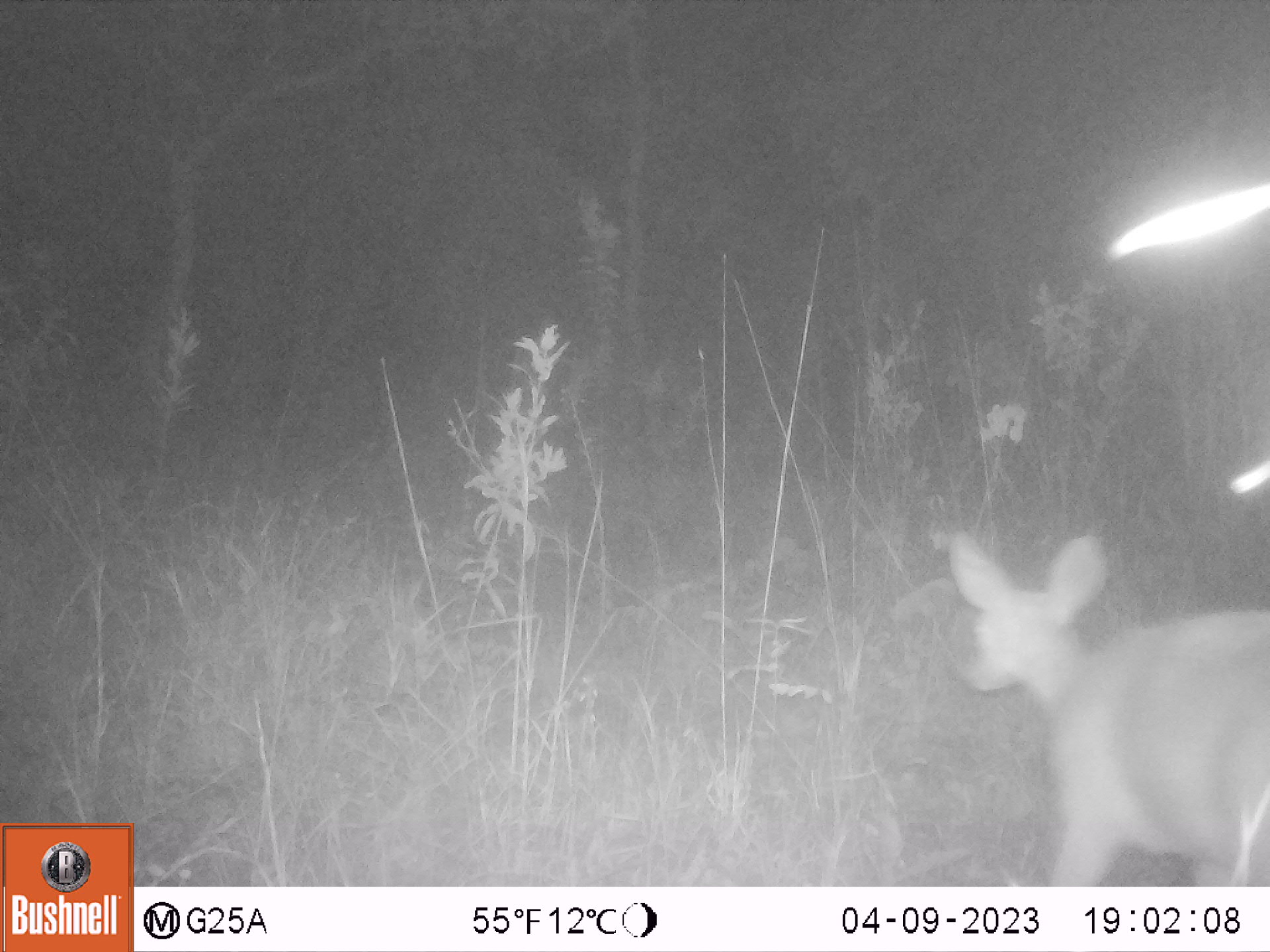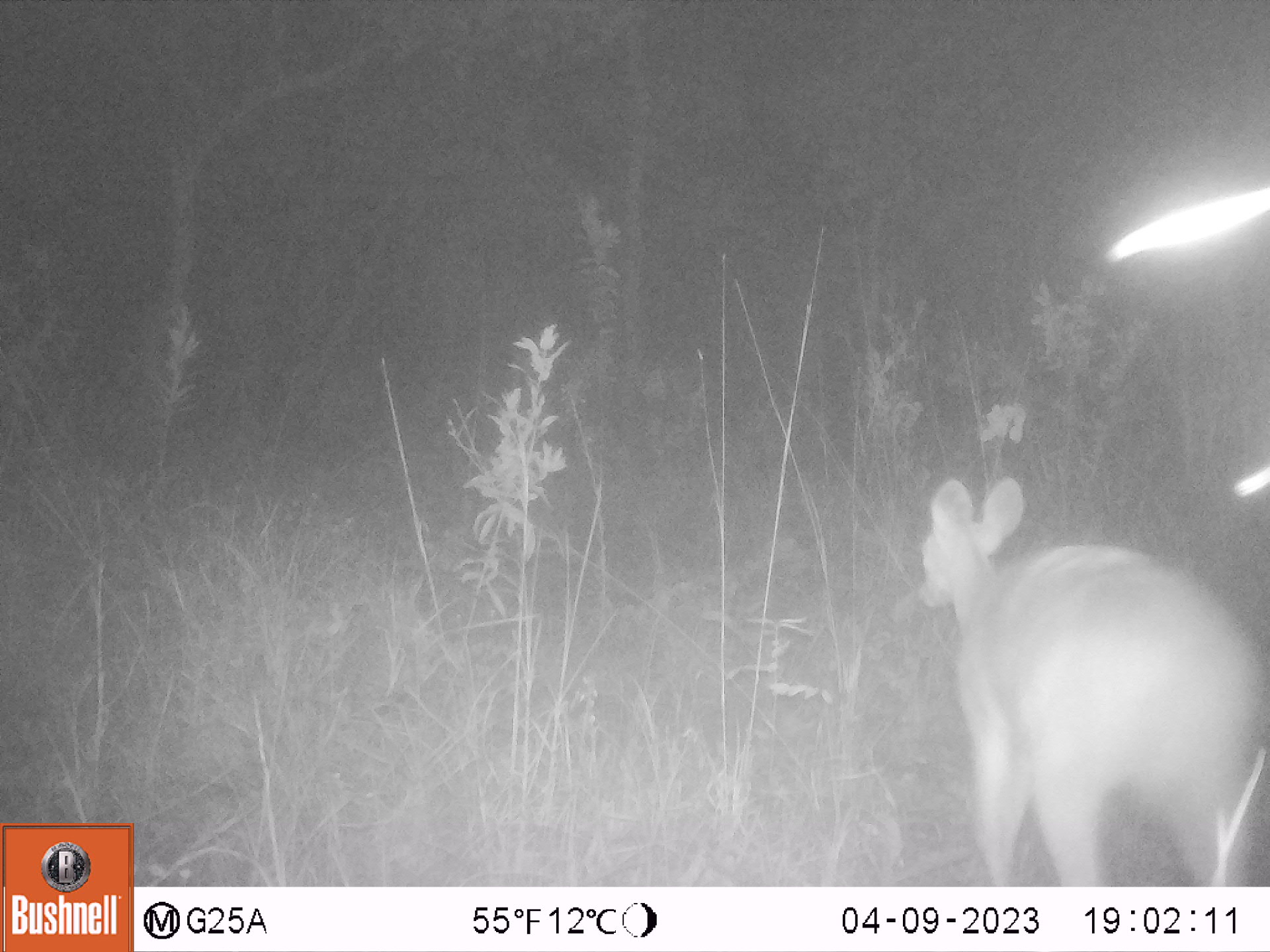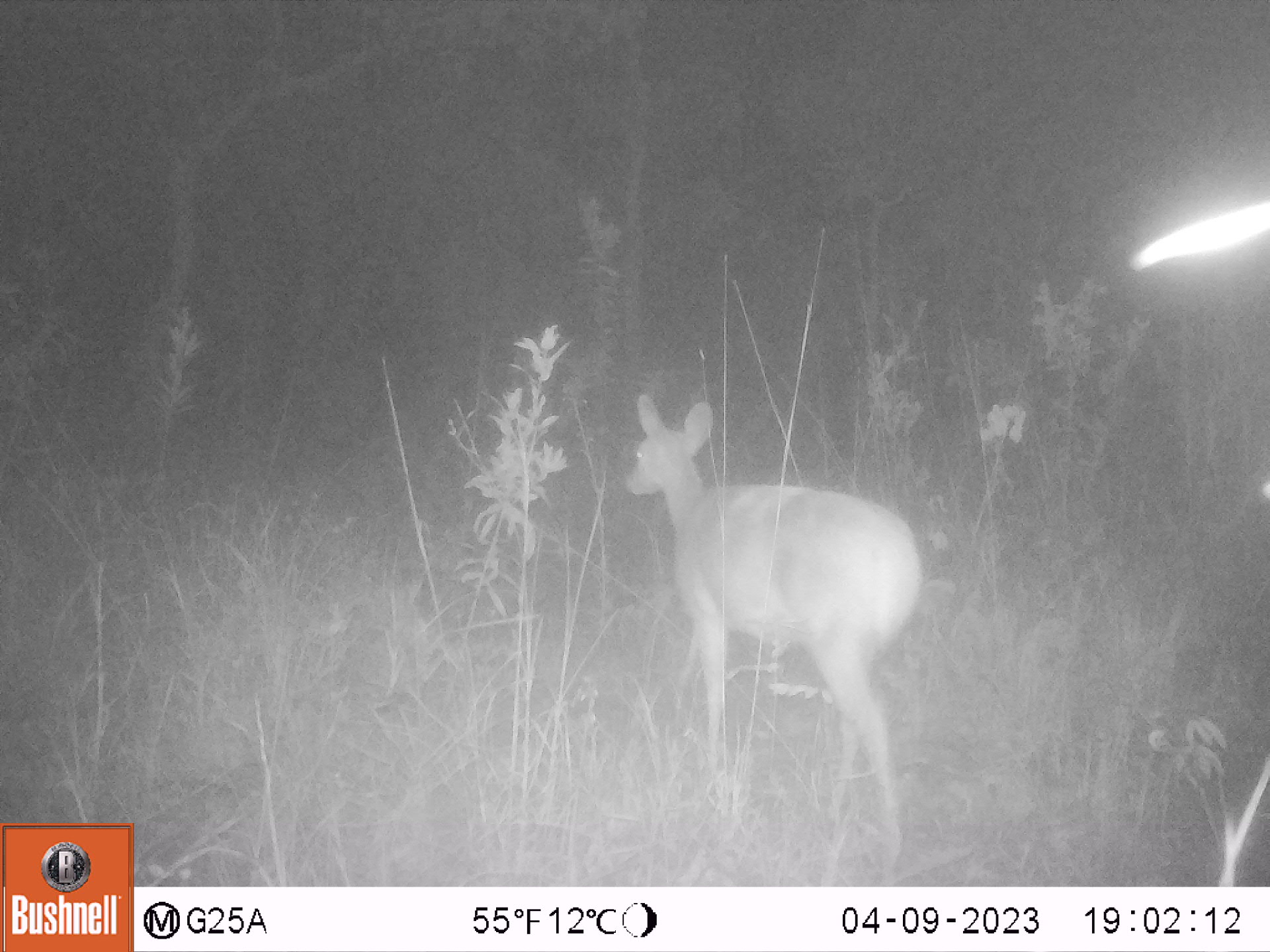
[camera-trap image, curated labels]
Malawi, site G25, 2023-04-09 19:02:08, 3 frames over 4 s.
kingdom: Animalia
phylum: Chordata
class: Mammalia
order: Artiodactyla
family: Bovidae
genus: Redunca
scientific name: Redunca arundinum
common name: southern reedbuck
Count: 1.